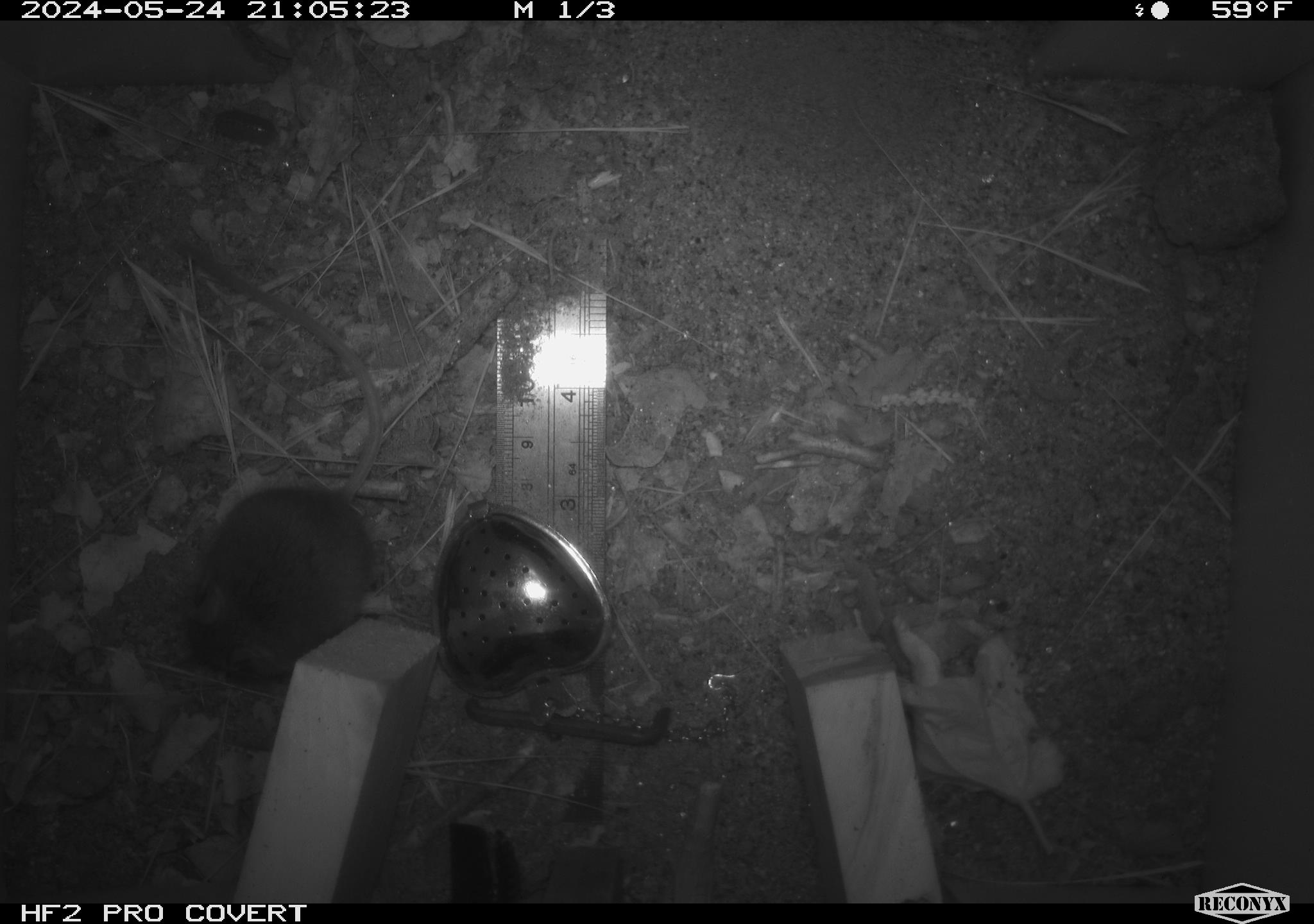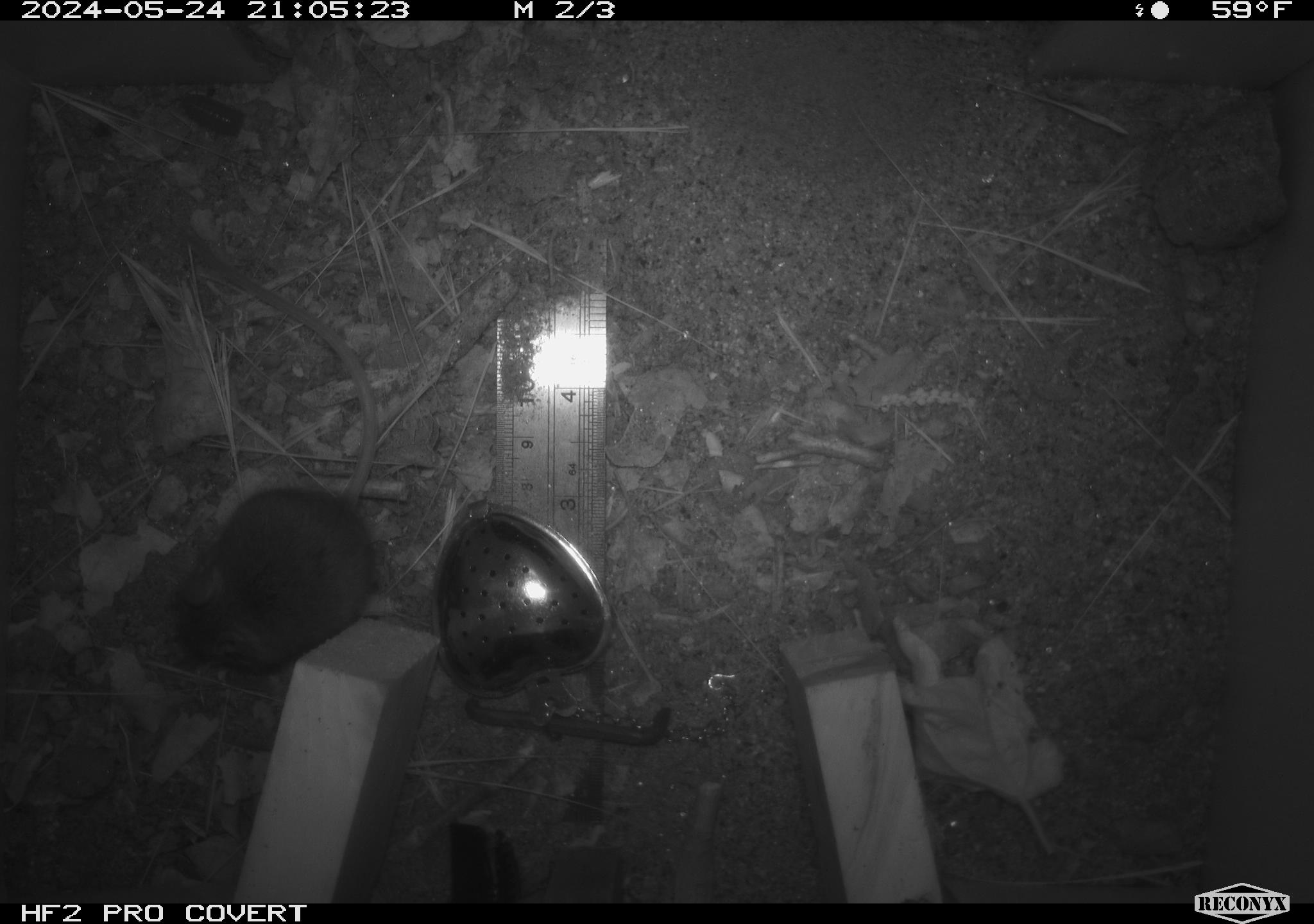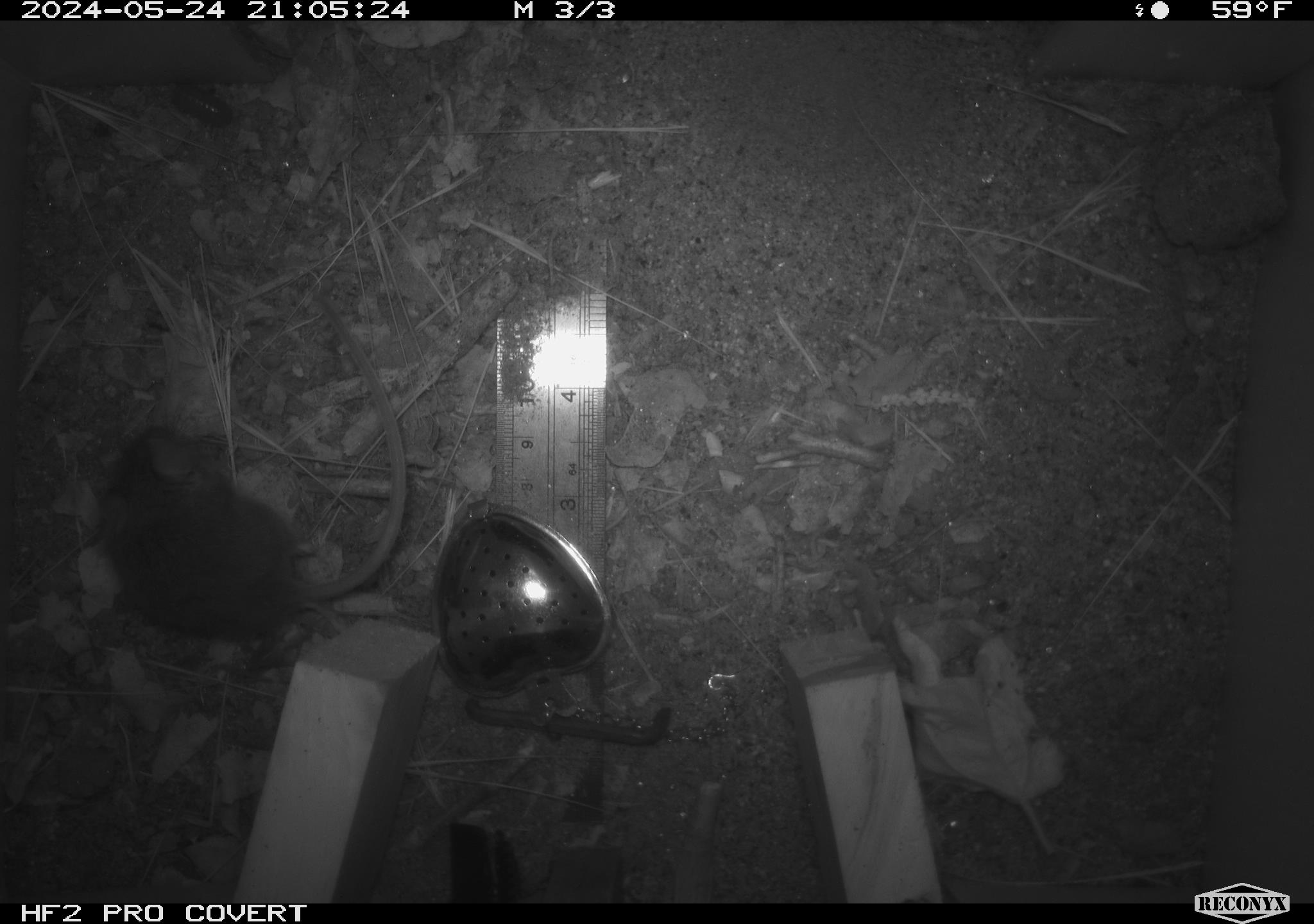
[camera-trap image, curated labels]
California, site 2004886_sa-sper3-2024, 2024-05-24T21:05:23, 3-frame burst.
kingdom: Animalia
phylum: Chordata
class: Mammalia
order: Rodentia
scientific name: Rodentia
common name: mouse species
Mouse species (Rodentia).